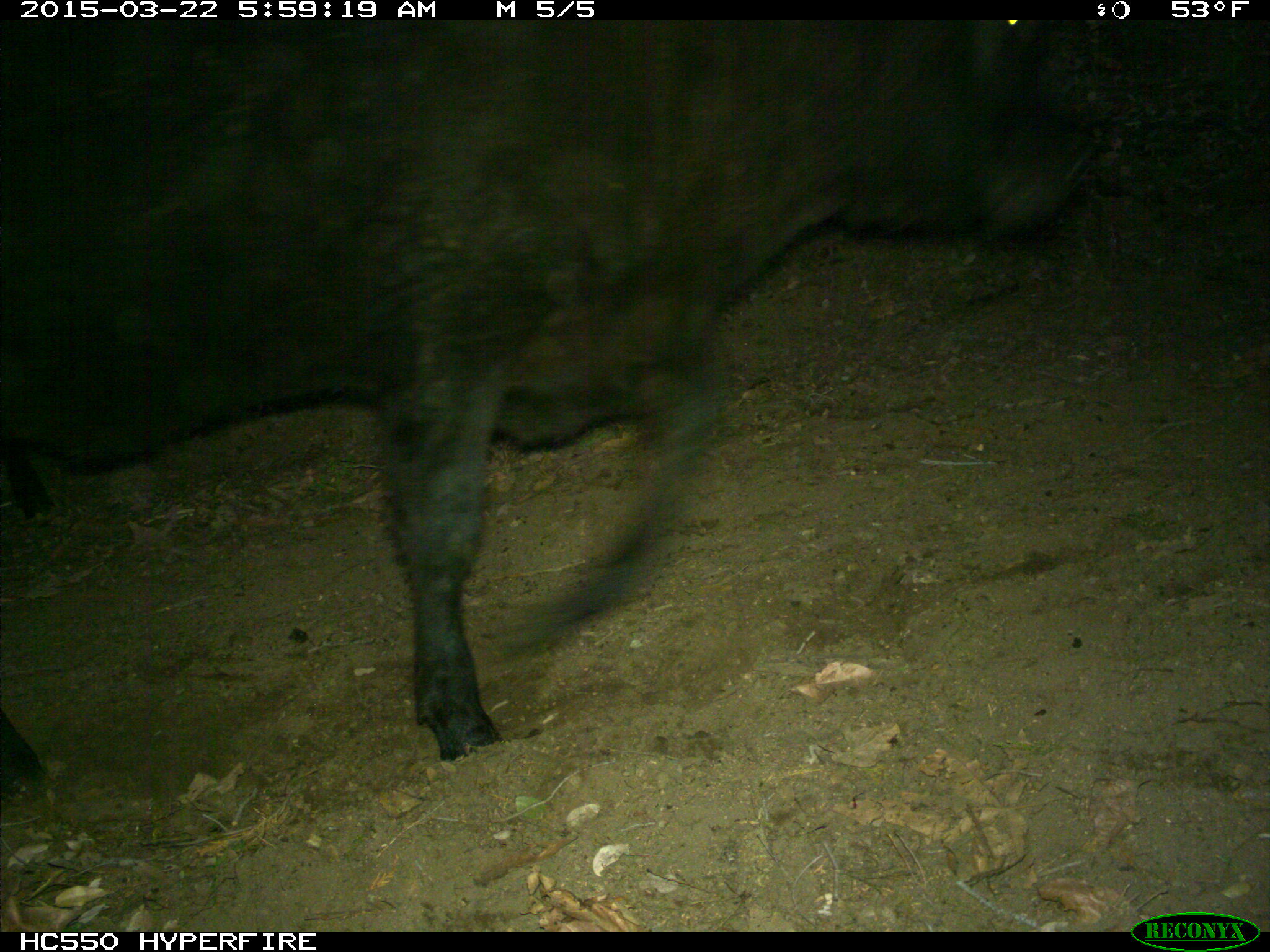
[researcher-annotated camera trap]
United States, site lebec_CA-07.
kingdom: Animalia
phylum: Chordata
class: Mammalia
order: Artiodactyla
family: Bovidae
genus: Bos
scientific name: Bos taurus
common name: domestic cow